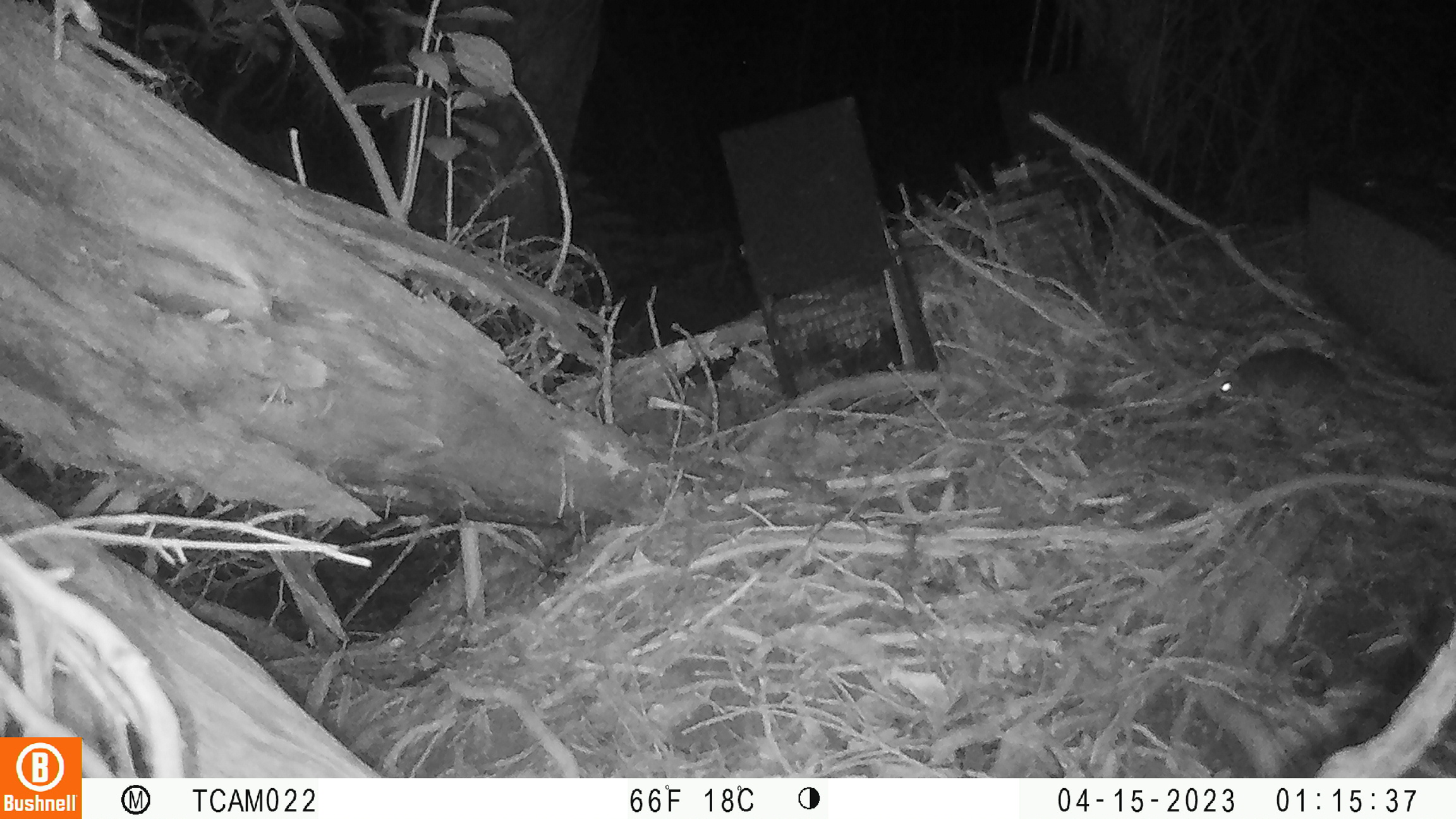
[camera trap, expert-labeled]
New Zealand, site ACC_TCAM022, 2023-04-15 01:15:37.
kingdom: Animalia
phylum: Chordata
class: Mammalia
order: Rodentia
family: Muridae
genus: Rattus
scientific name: Rattus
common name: rat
Rat (Rattus).